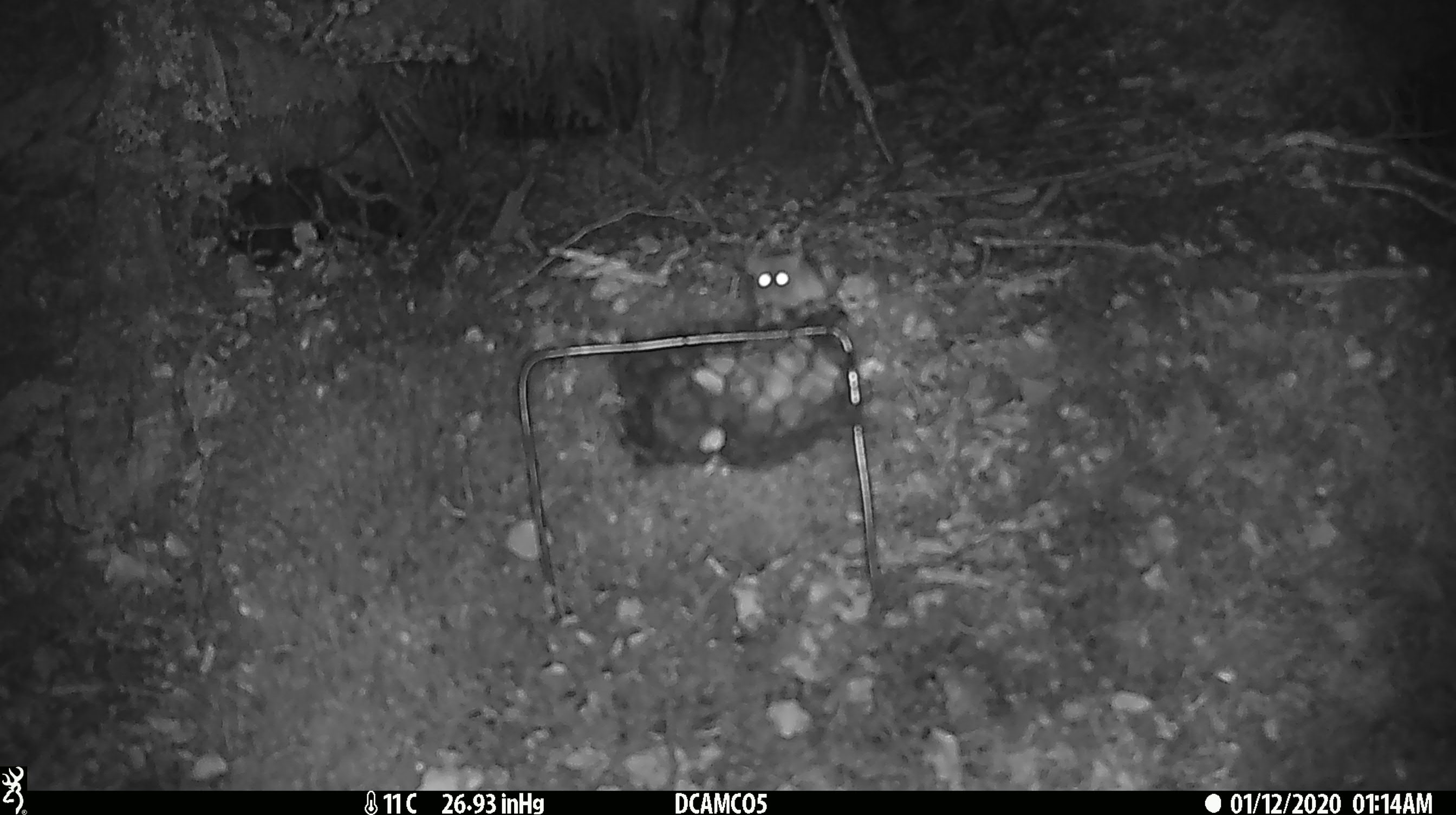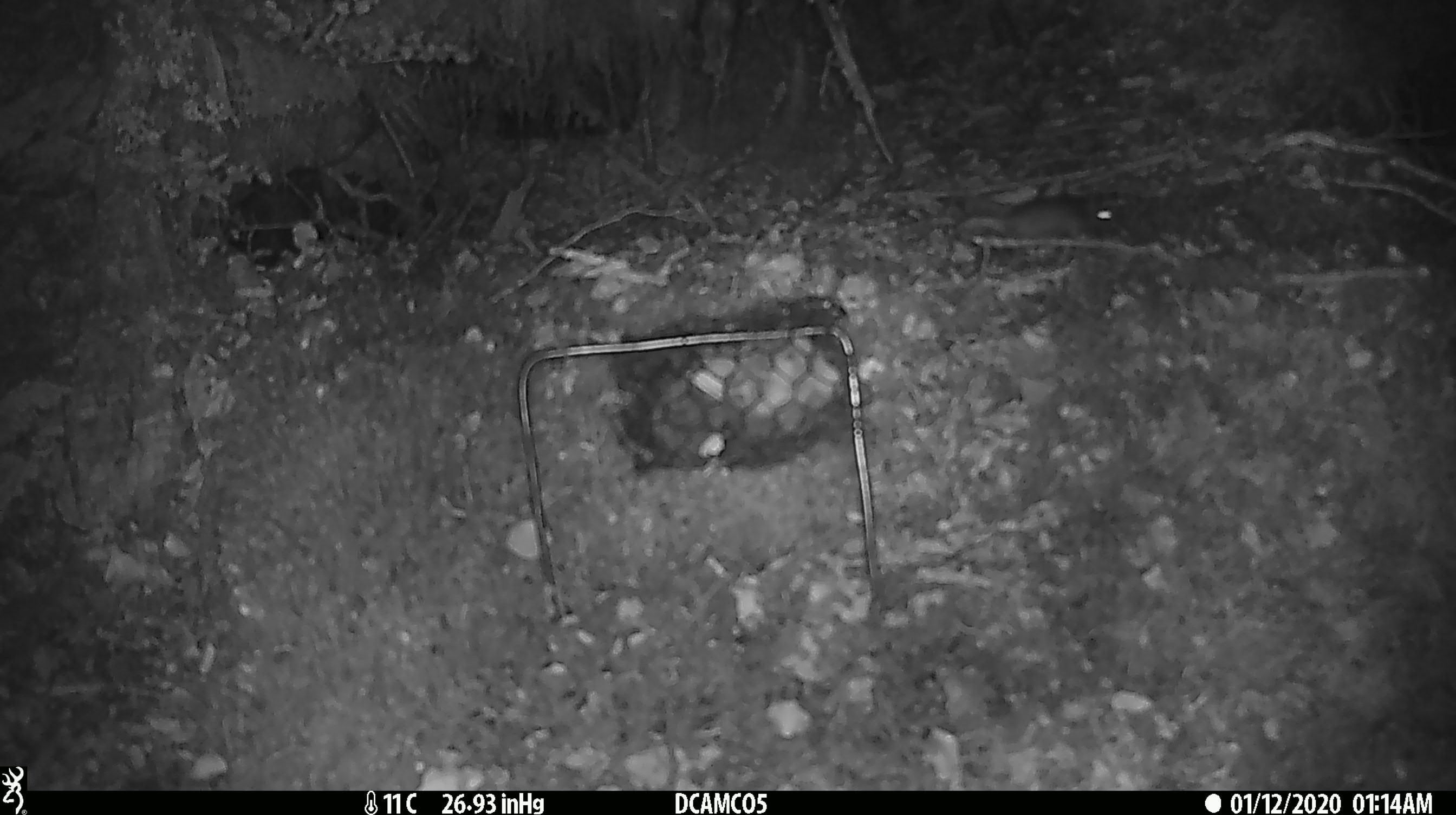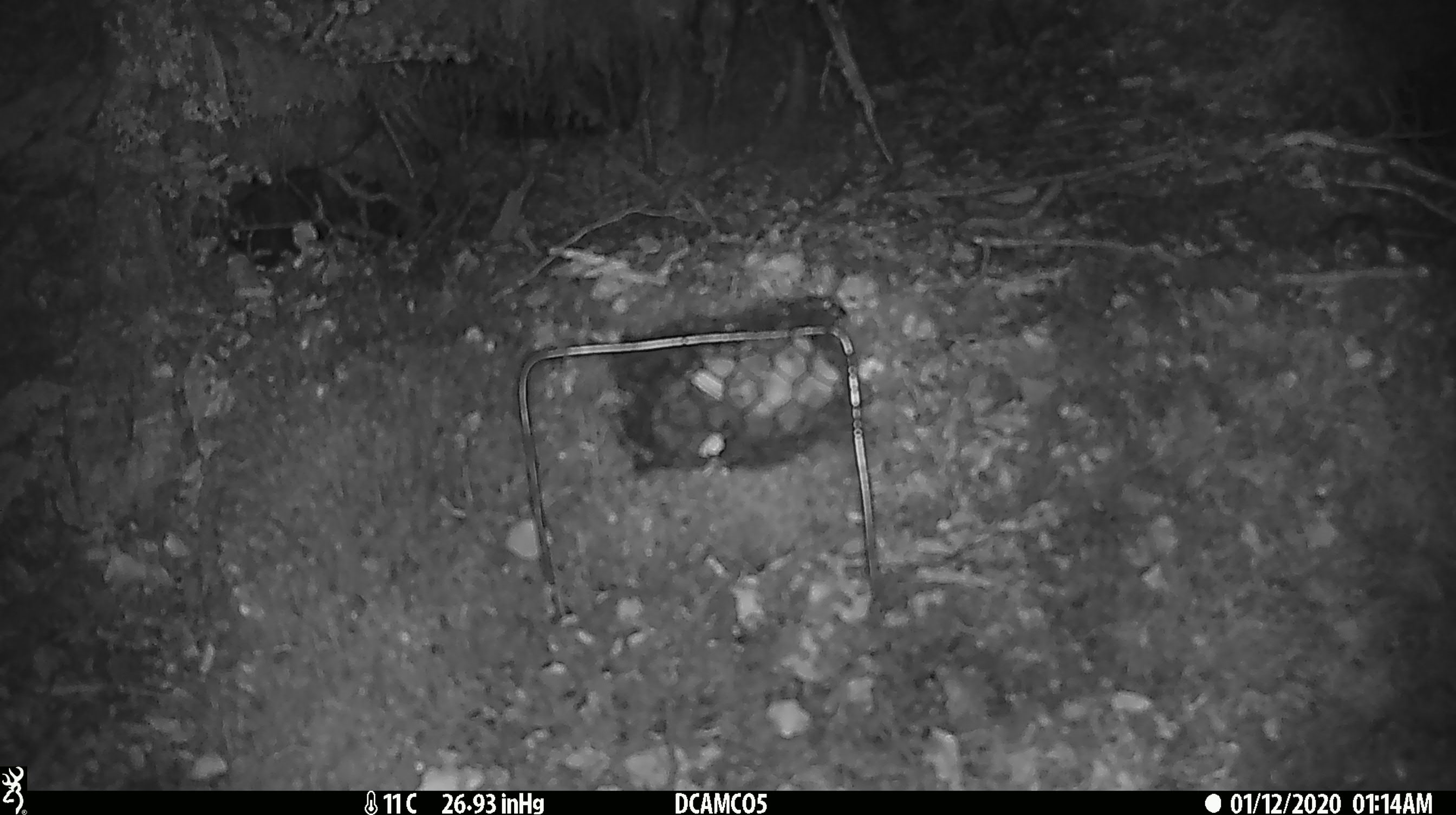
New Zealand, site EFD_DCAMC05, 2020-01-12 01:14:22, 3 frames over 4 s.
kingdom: Animalia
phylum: Chordata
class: Mammalia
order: Rodentia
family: Muridae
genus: Mus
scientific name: Mus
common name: mouse